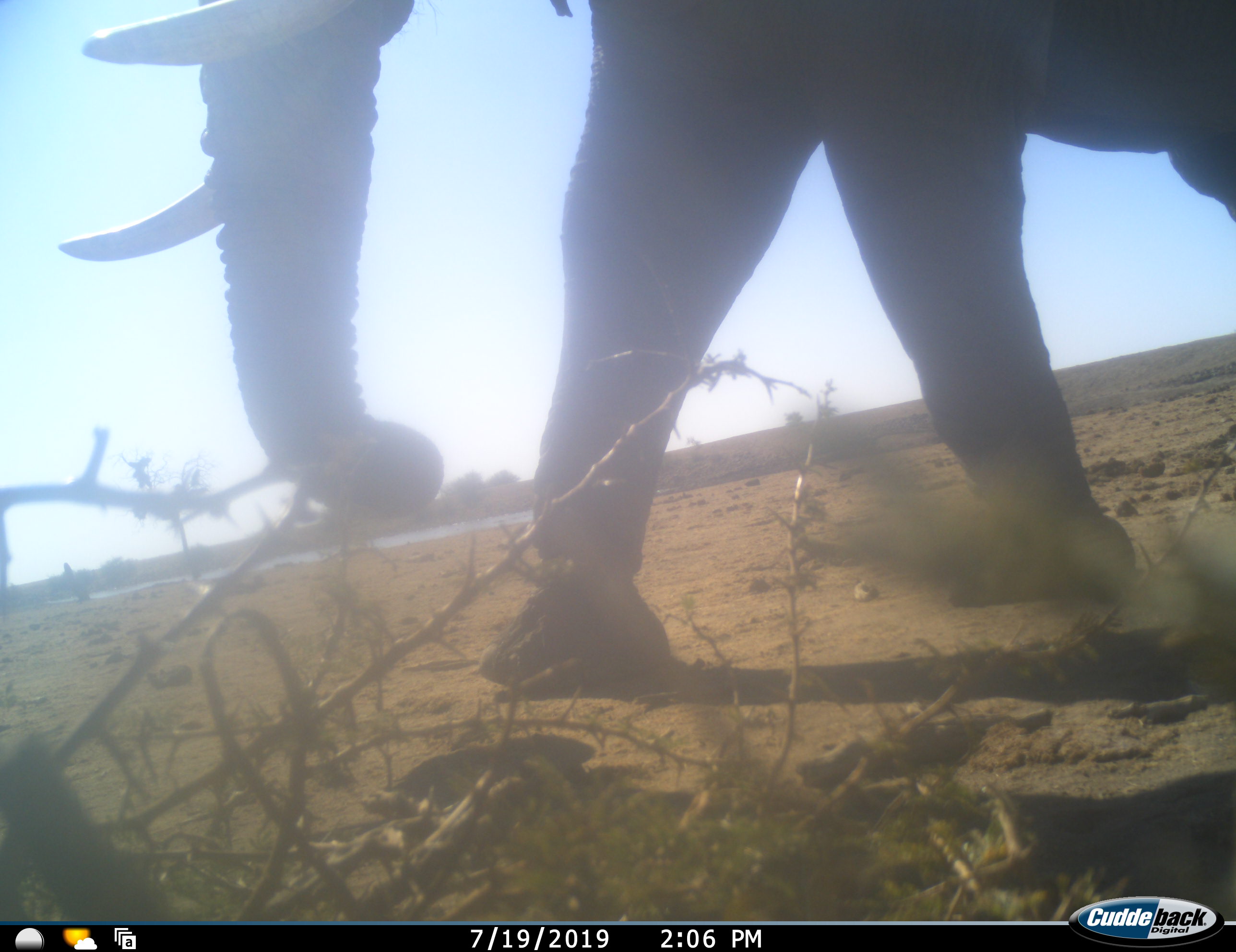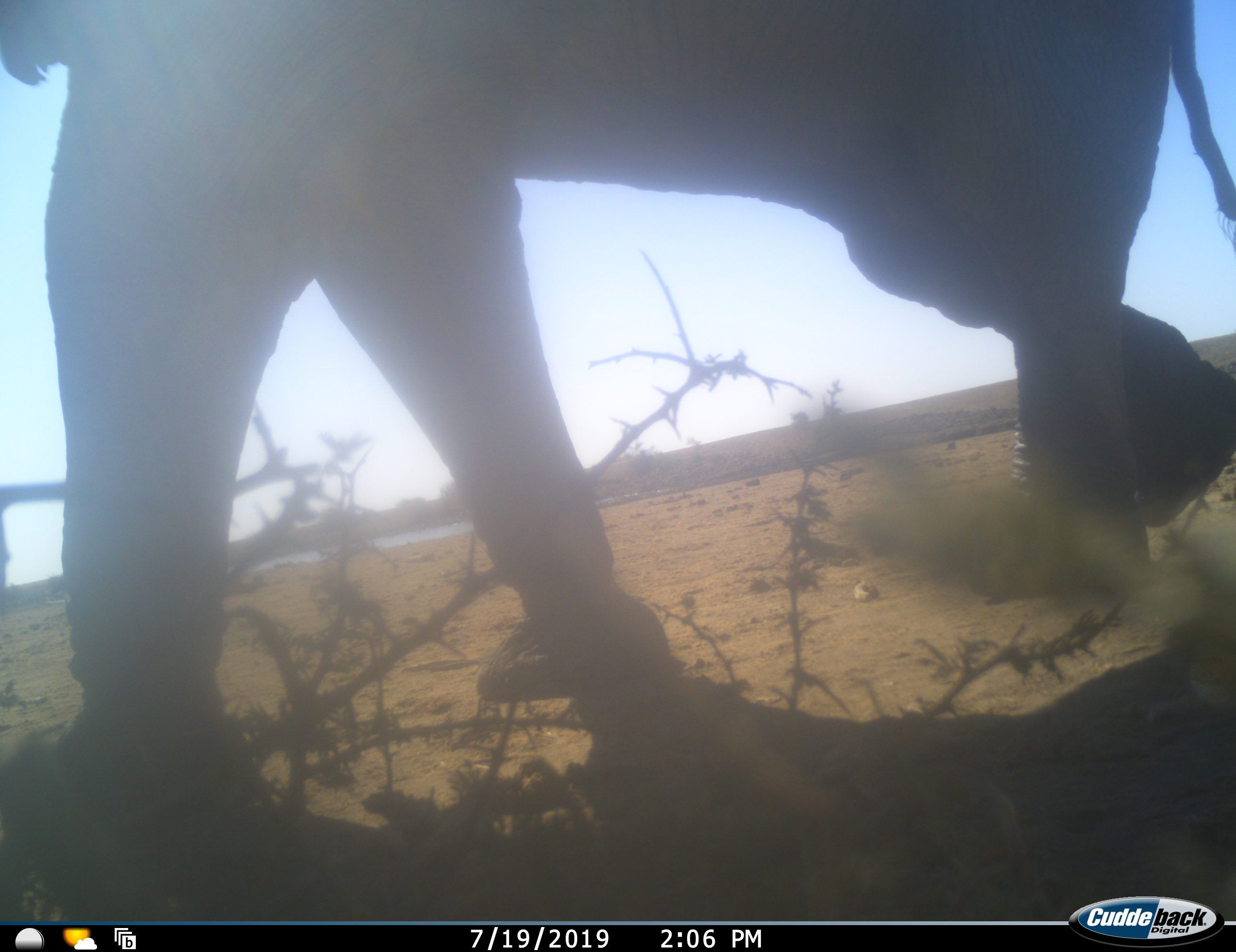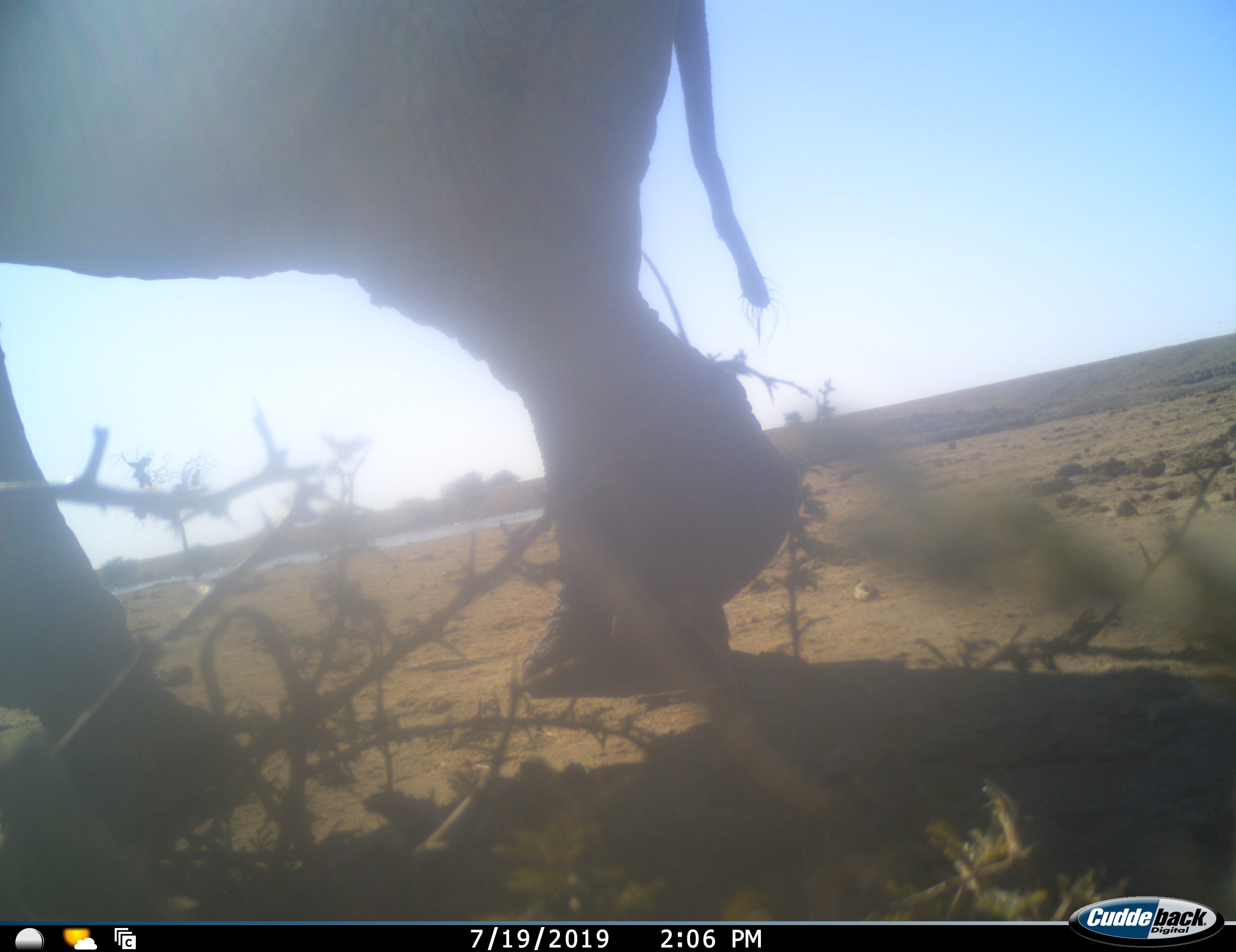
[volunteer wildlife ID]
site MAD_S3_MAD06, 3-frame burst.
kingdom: Animalia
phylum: Chordata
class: Mammalia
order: Proboscidea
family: Elephantidae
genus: Loxodonta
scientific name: Loxodonta africana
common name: african bush elephant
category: elephant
Elephant (african bush elephant) (Loxodonta africana), count 1. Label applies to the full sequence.